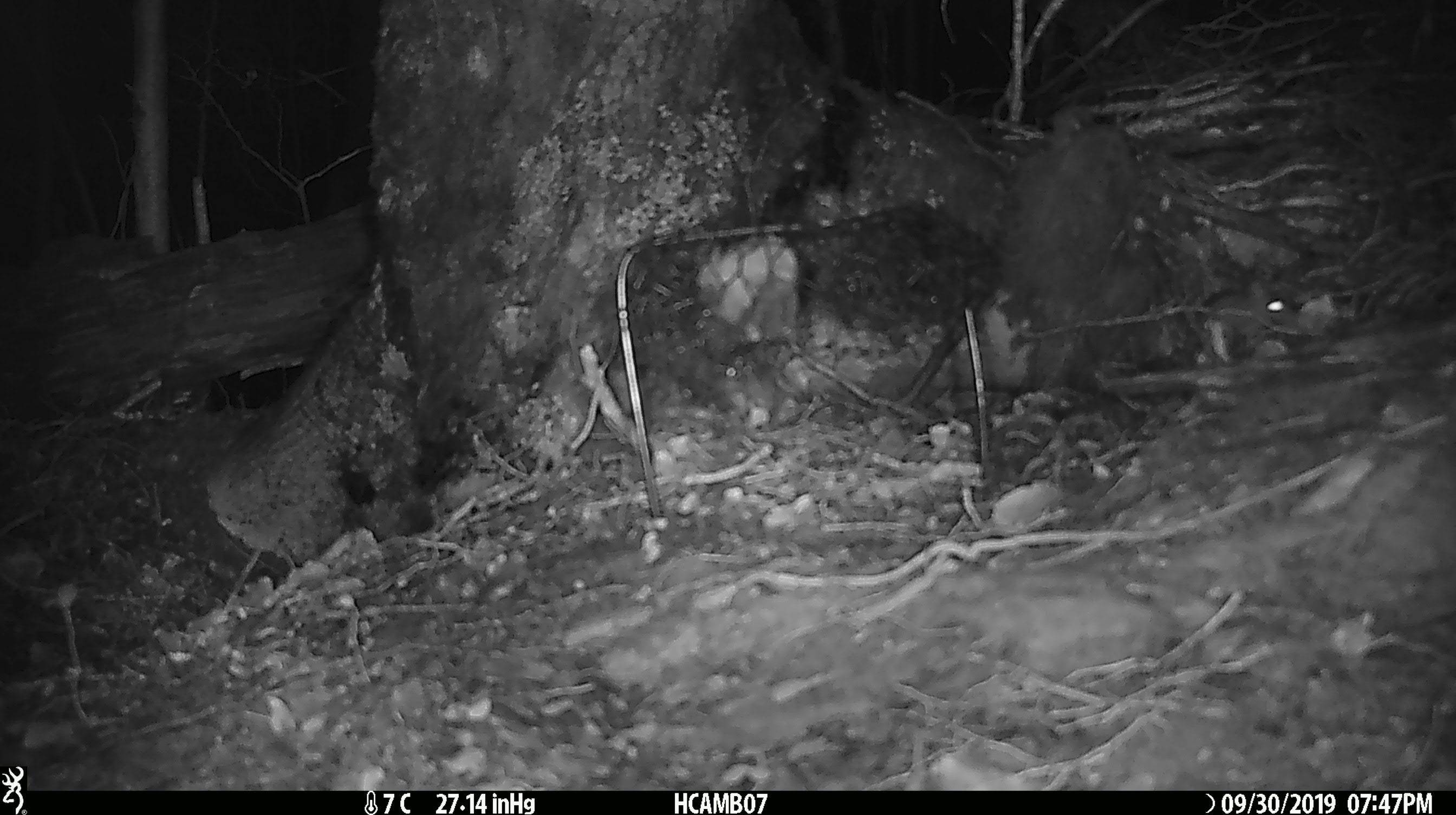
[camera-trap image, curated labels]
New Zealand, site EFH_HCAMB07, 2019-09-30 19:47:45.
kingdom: Animalia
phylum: Chordata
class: Mammalia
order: Rodentia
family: Muridae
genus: Mus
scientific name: Mus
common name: mouse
Mouse (Mus).